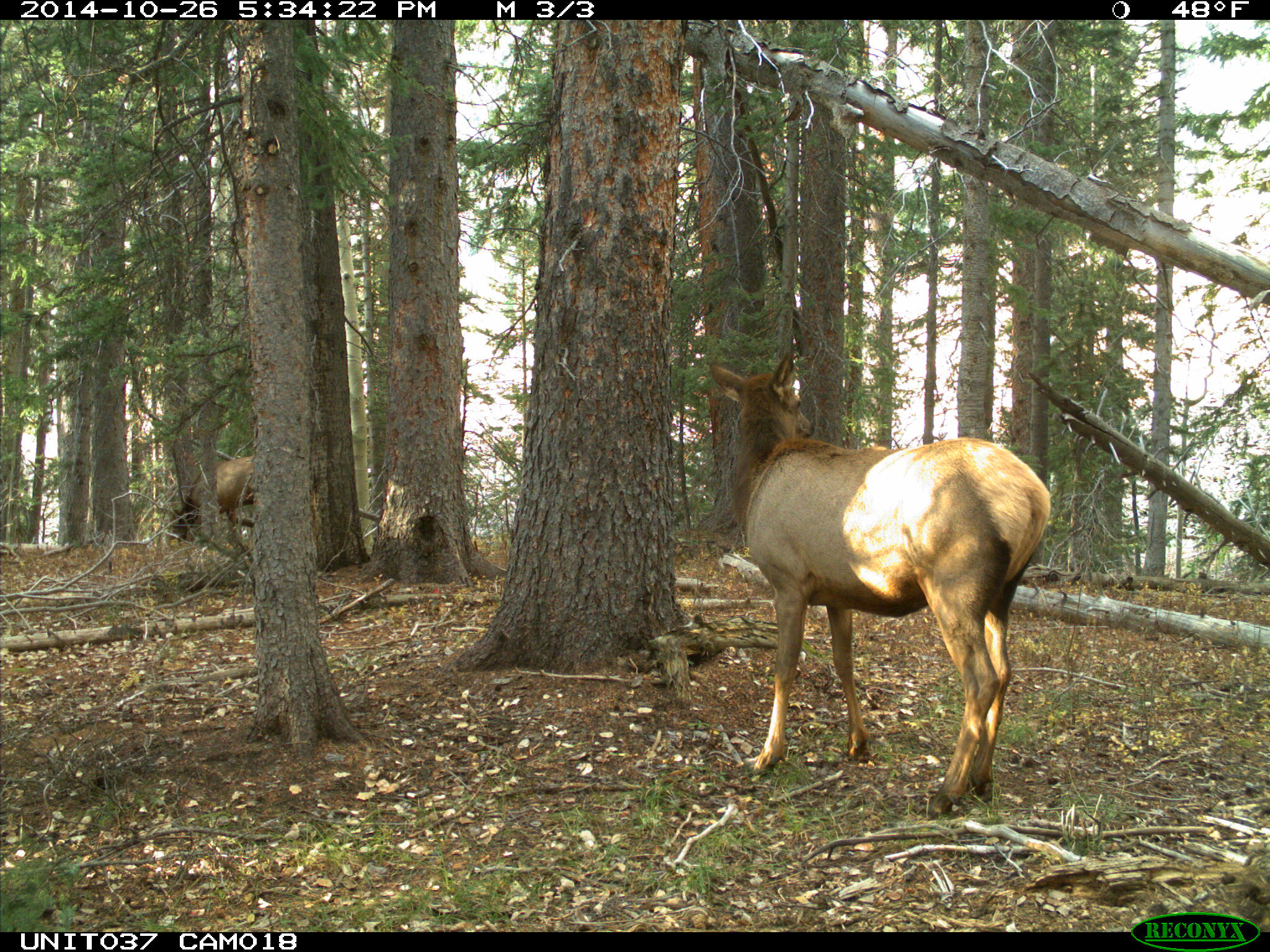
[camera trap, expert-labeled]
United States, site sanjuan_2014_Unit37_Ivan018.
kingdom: Animalia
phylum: Chordata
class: Mammalia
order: Artiodactyla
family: Cervidae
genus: Cervus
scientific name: Cervus elaphus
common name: red deer